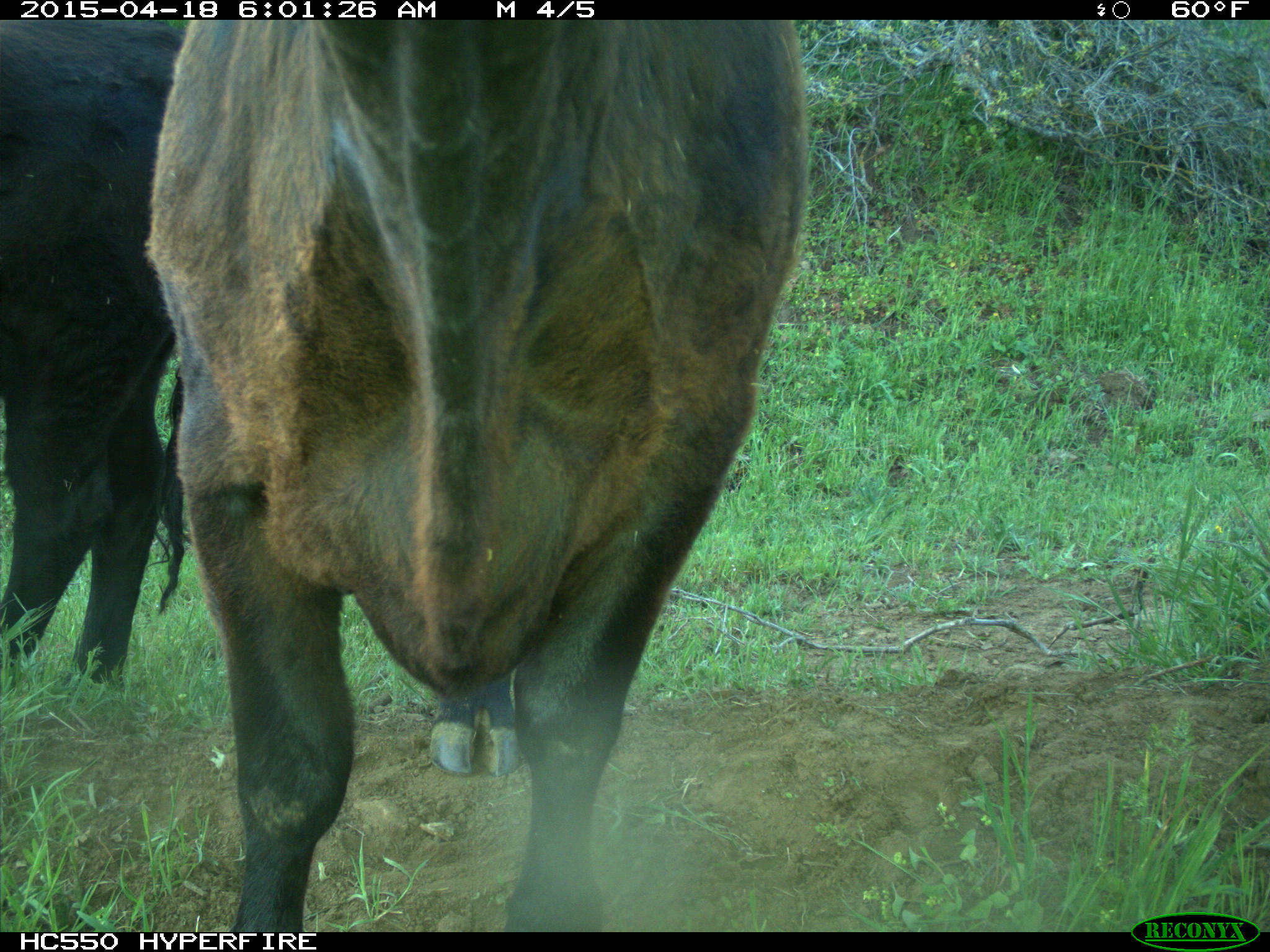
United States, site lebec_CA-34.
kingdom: Animalia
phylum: Chordata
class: Mammalia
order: Artiodactyla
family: Bovidae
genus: Bos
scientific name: Bos taurus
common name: domestic cow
Bos taurus (domestic cow).